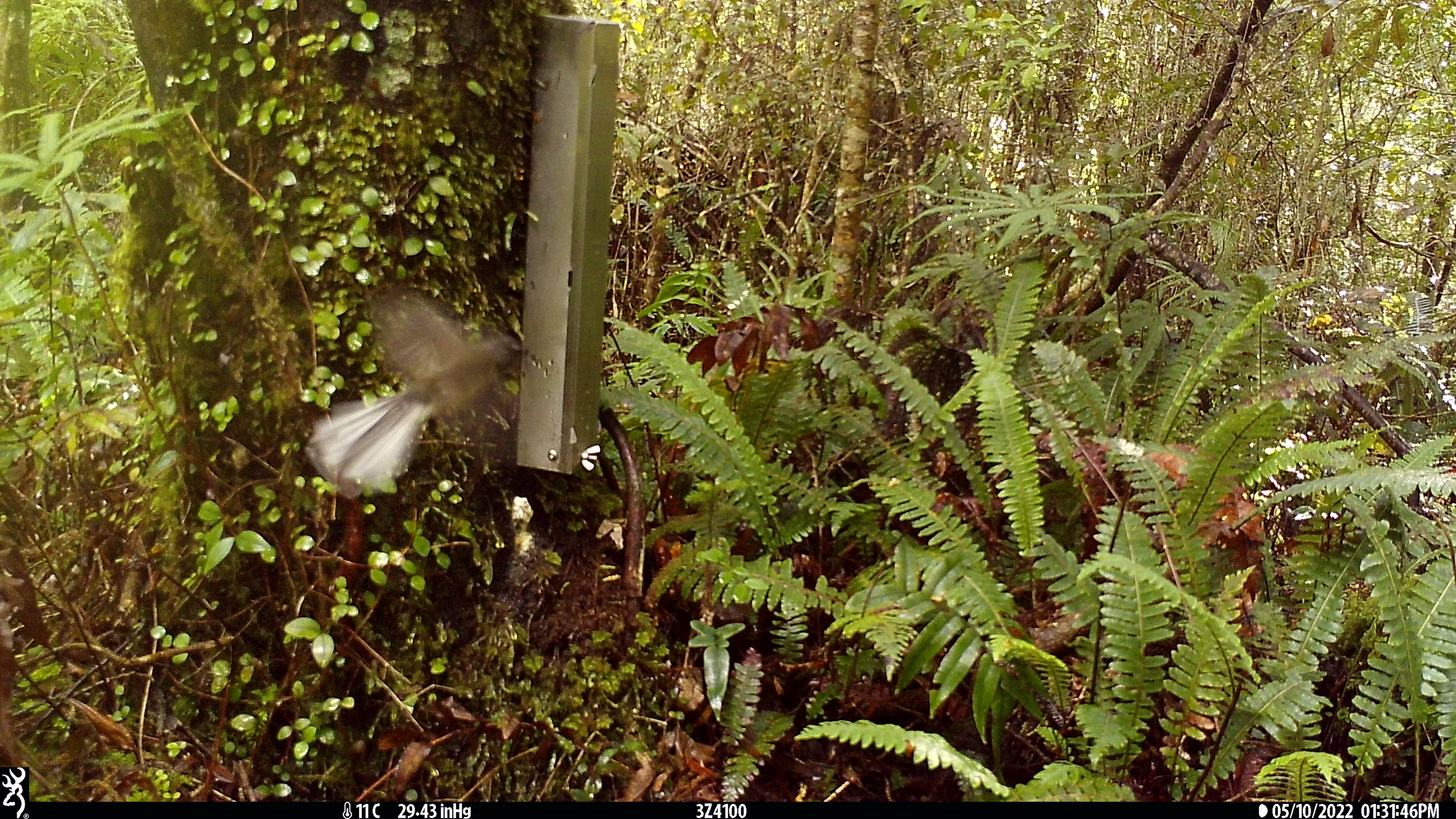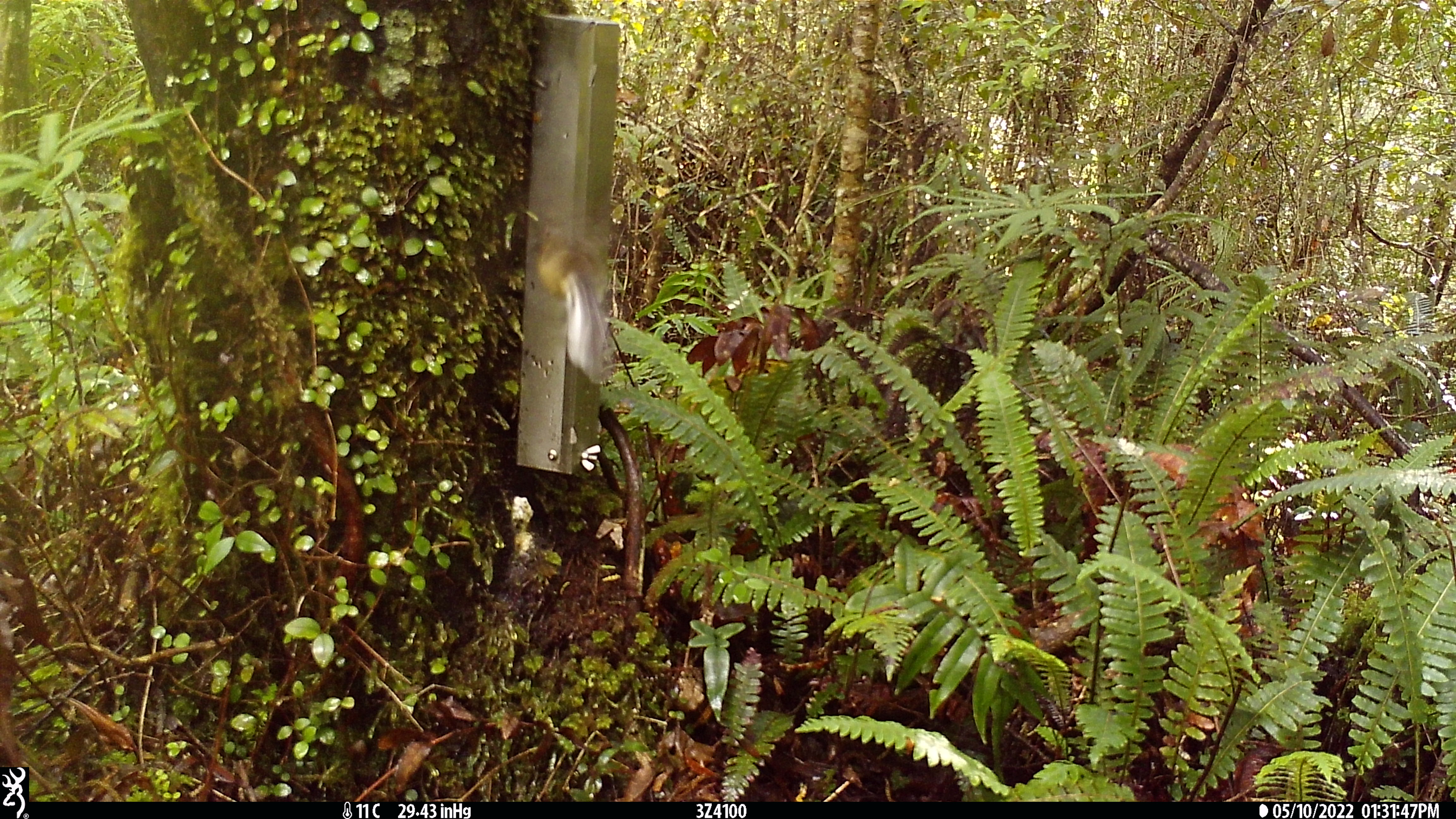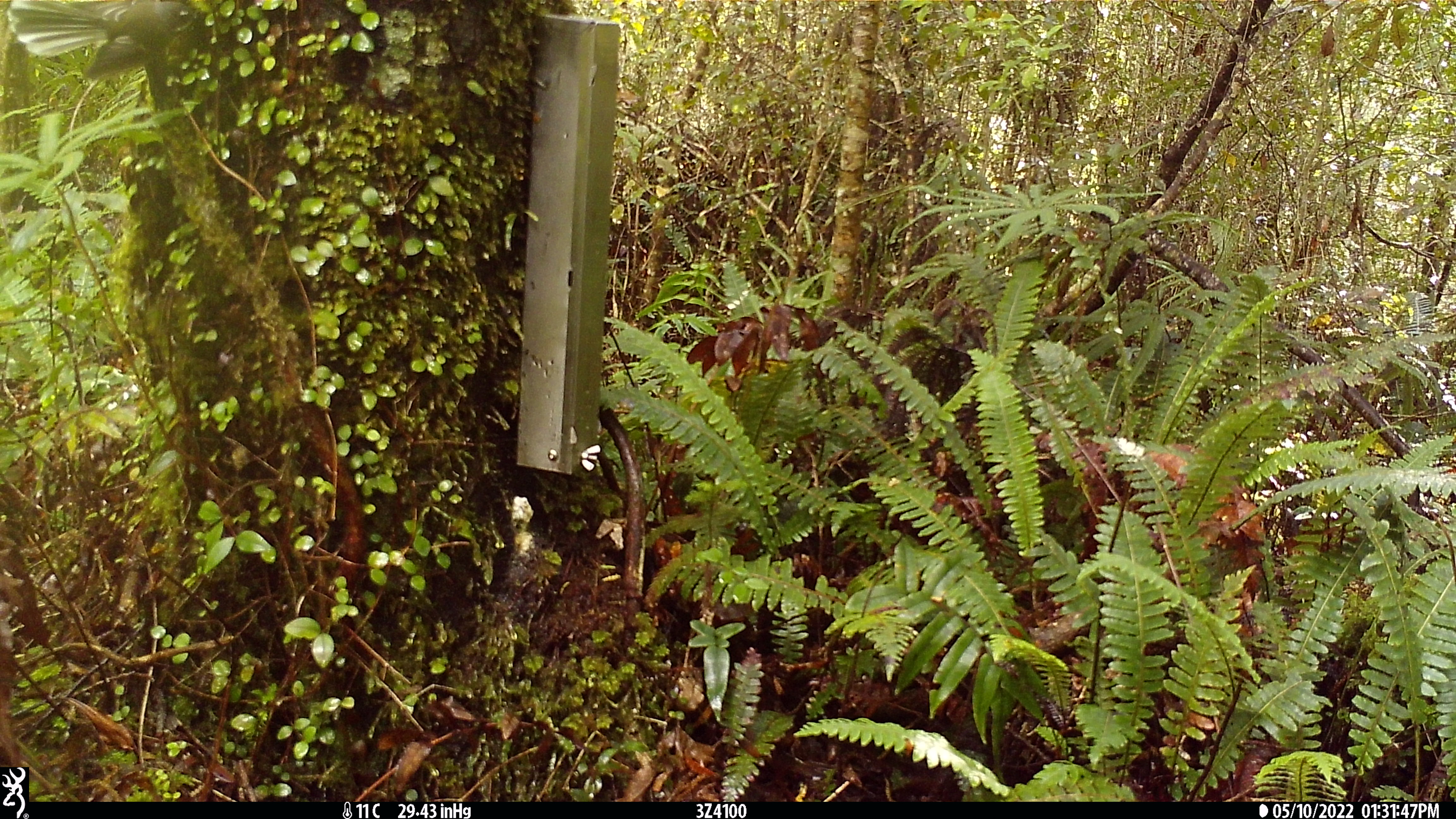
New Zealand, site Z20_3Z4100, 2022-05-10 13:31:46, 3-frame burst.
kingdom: Animalia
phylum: Chordata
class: Aves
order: Passeriformes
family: Rhipiduridae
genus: Rhipidura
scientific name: Rhipidura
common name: fantails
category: fantail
Fantail (fantails) (Rhipidura).